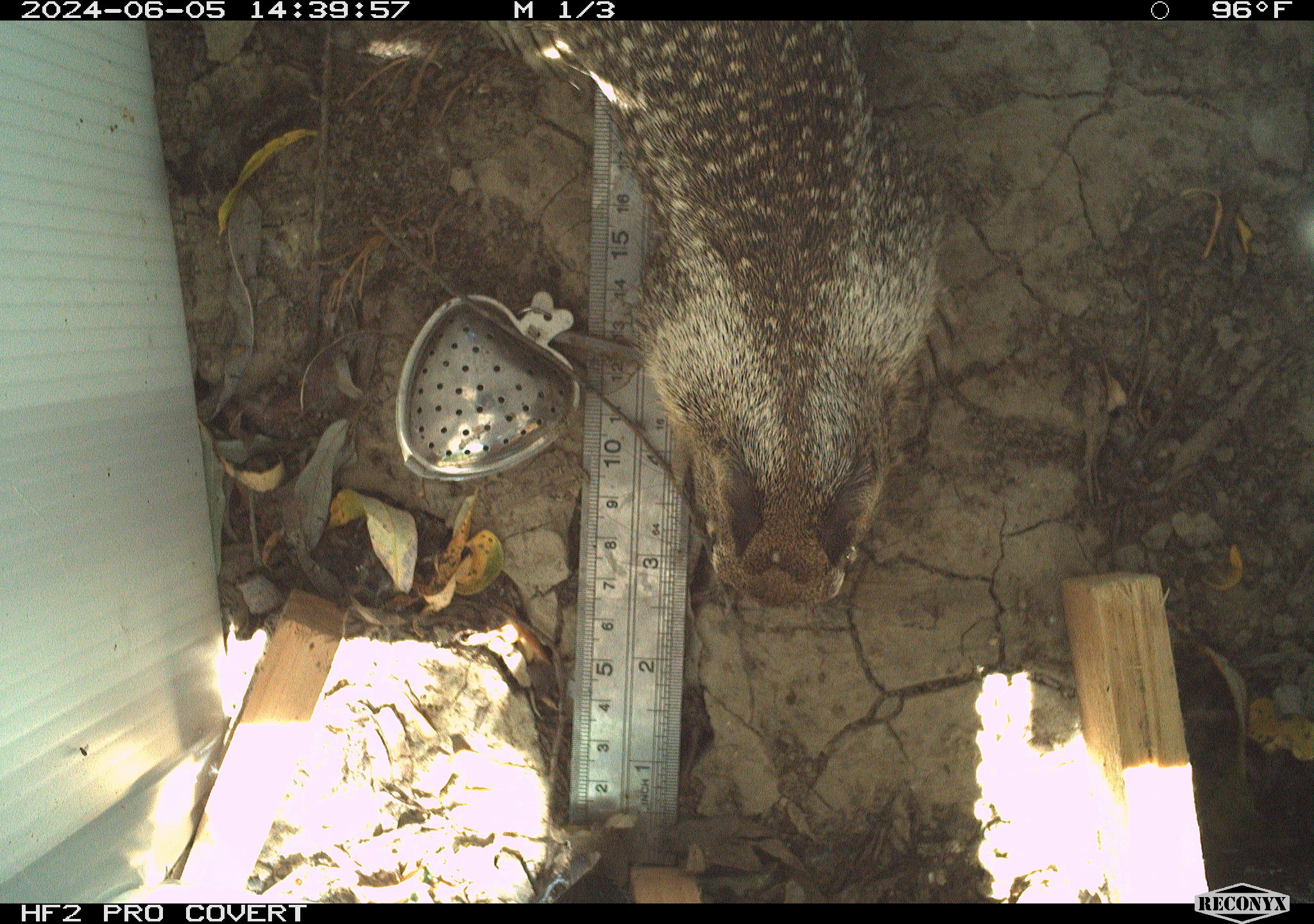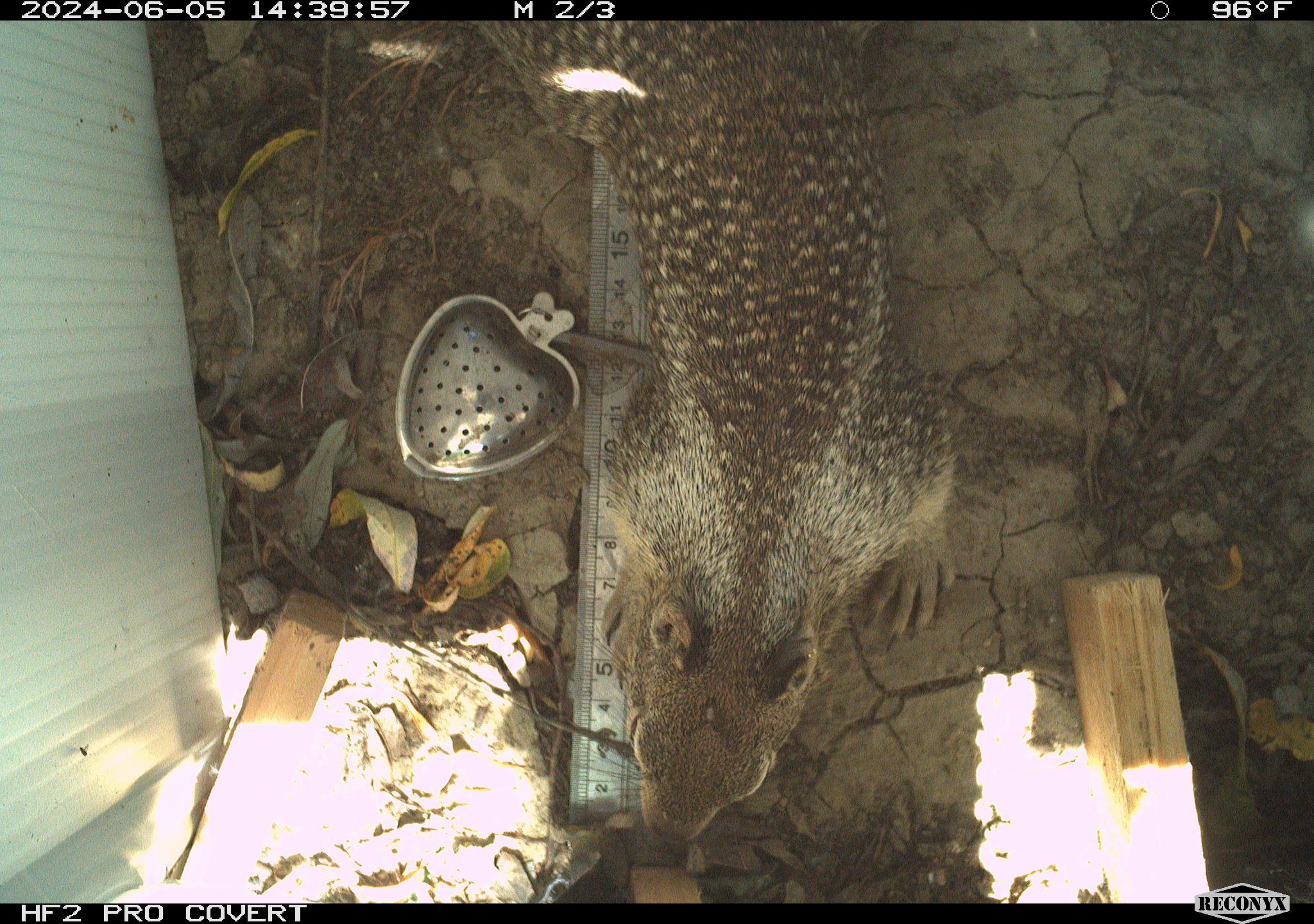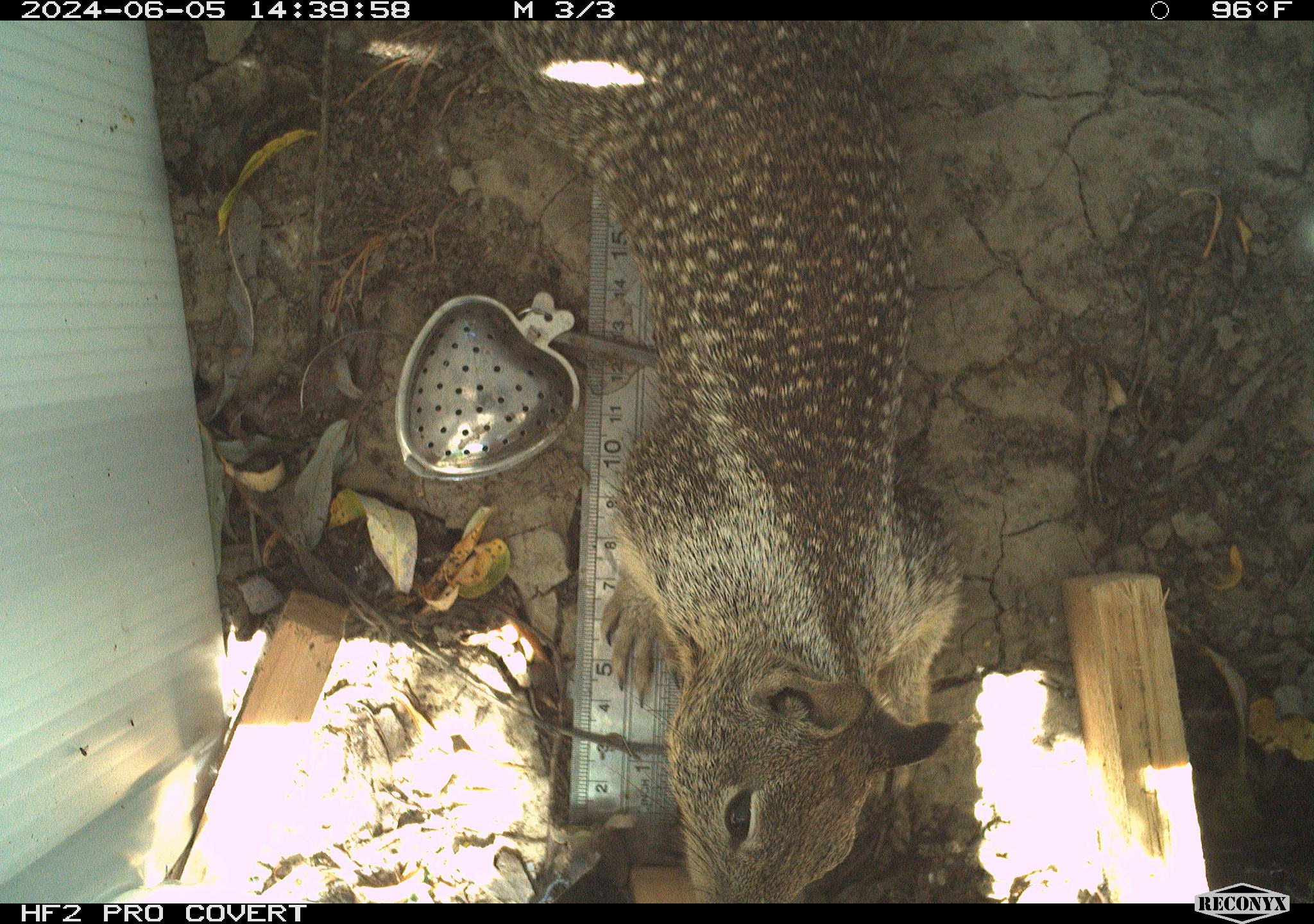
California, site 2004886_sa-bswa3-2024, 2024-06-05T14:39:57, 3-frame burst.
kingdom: Animalia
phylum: Chordata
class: Mammalia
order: Rodentia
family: Sciuridae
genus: Otospermophilus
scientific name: Otospermophilus beecheyi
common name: california ground squirrel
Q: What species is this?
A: California ground squirrel (Otospermophilus beecheyi).